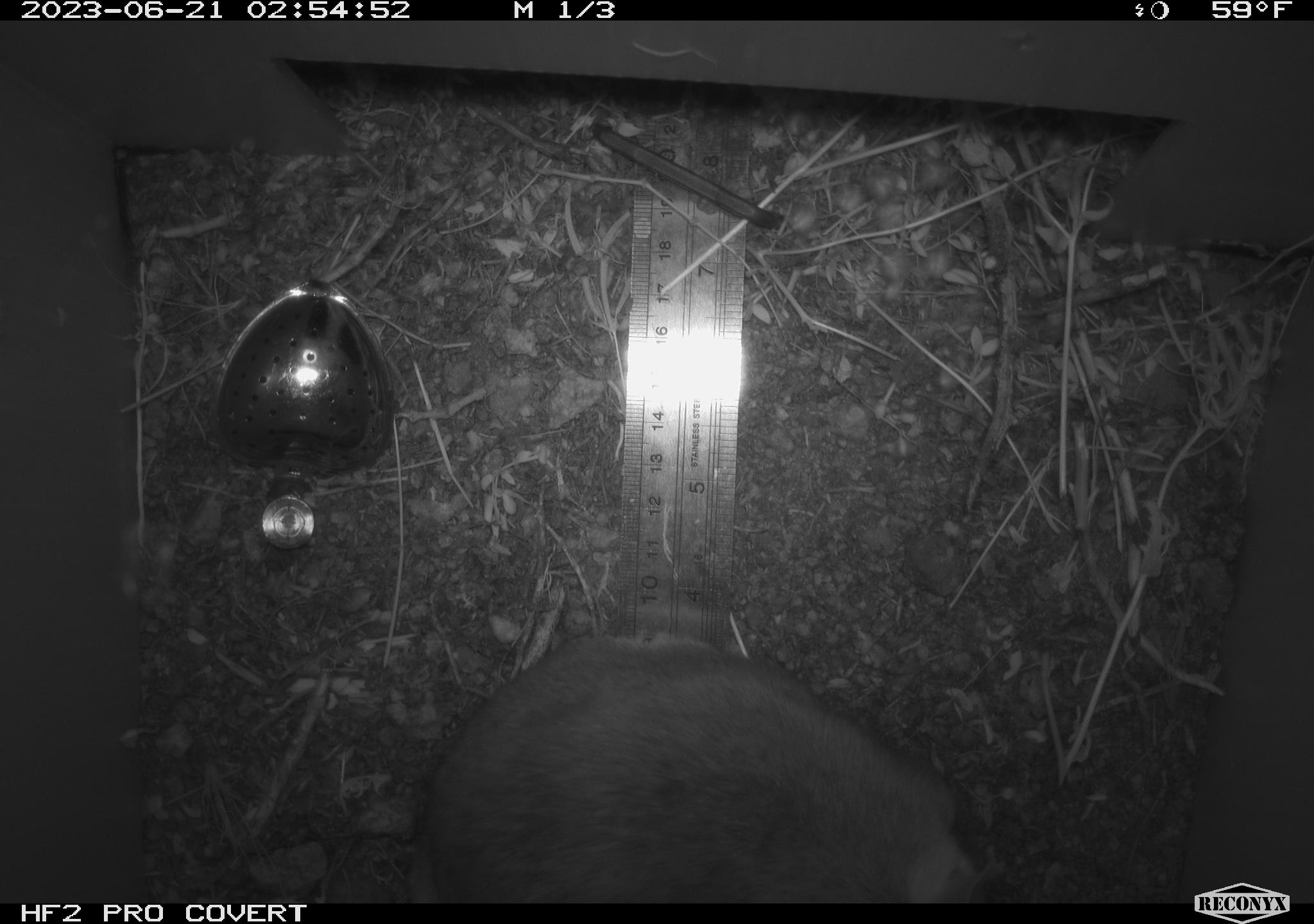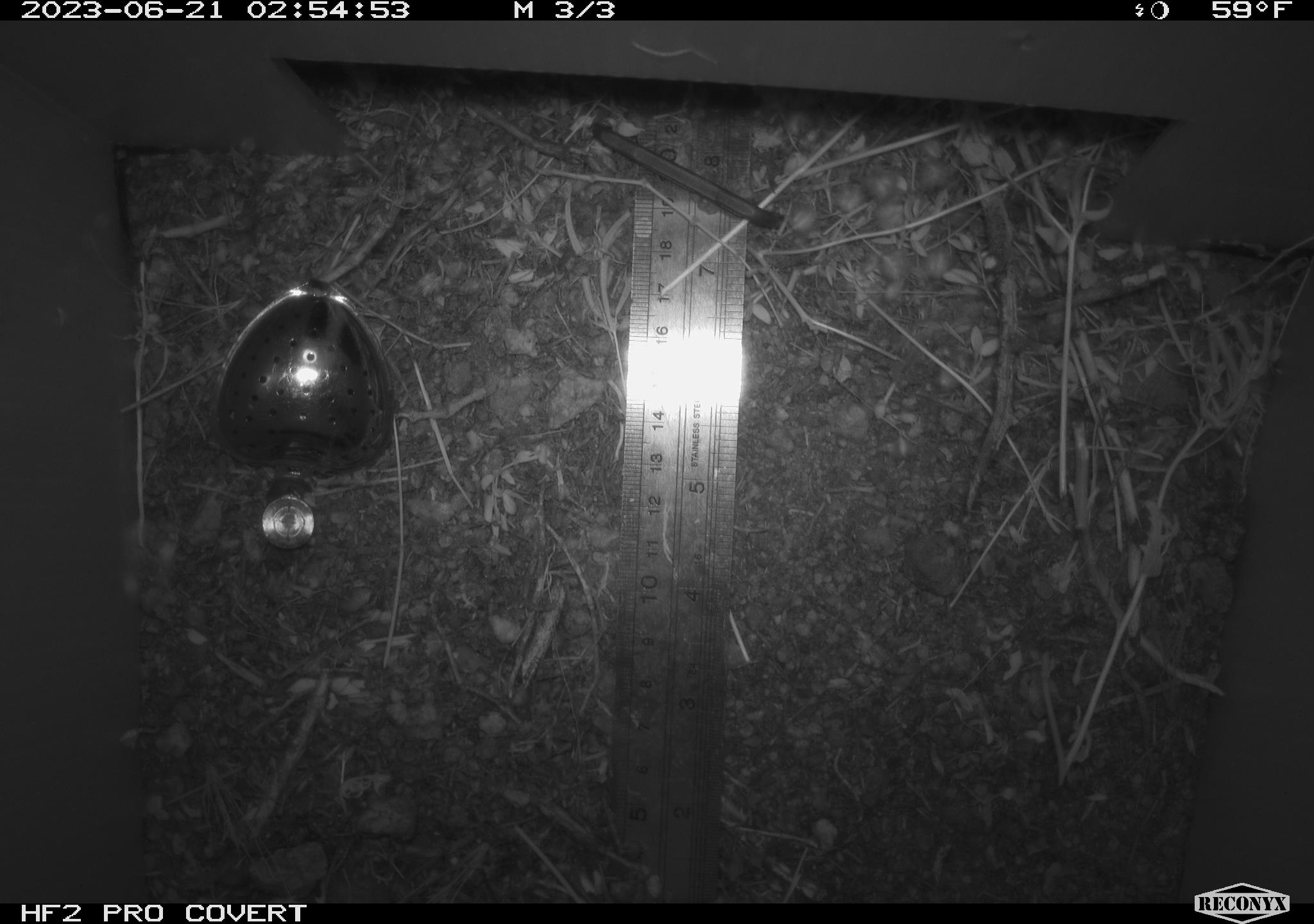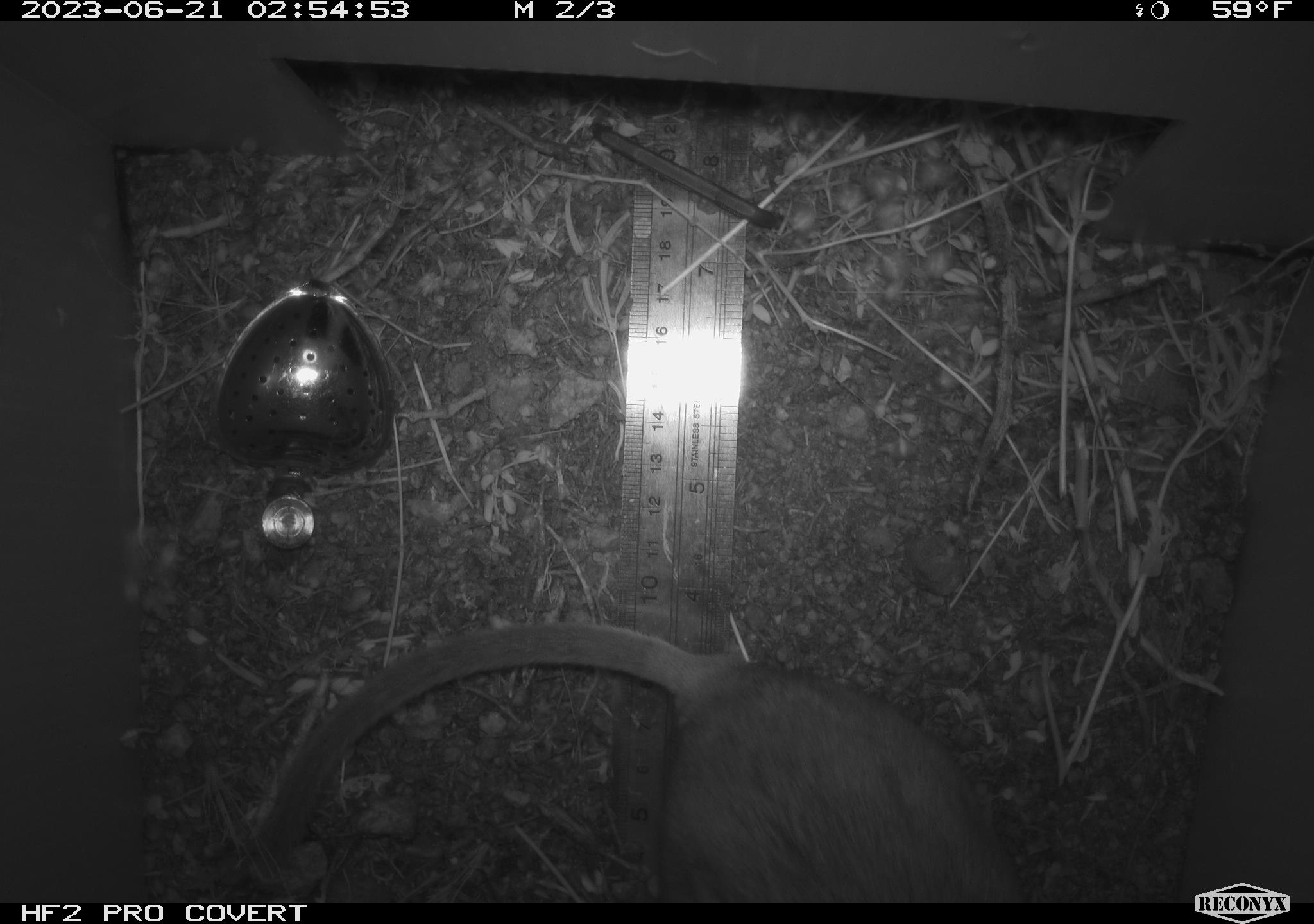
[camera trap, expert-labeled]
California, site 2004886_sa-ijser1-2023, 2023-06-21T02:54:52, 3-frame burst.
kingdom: Animalia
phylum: Chordata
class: Mammalia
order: Rodentia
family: Cricetidae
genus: Neotoma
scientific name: Neotoma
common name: pack rat or woodrat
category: neotoma species